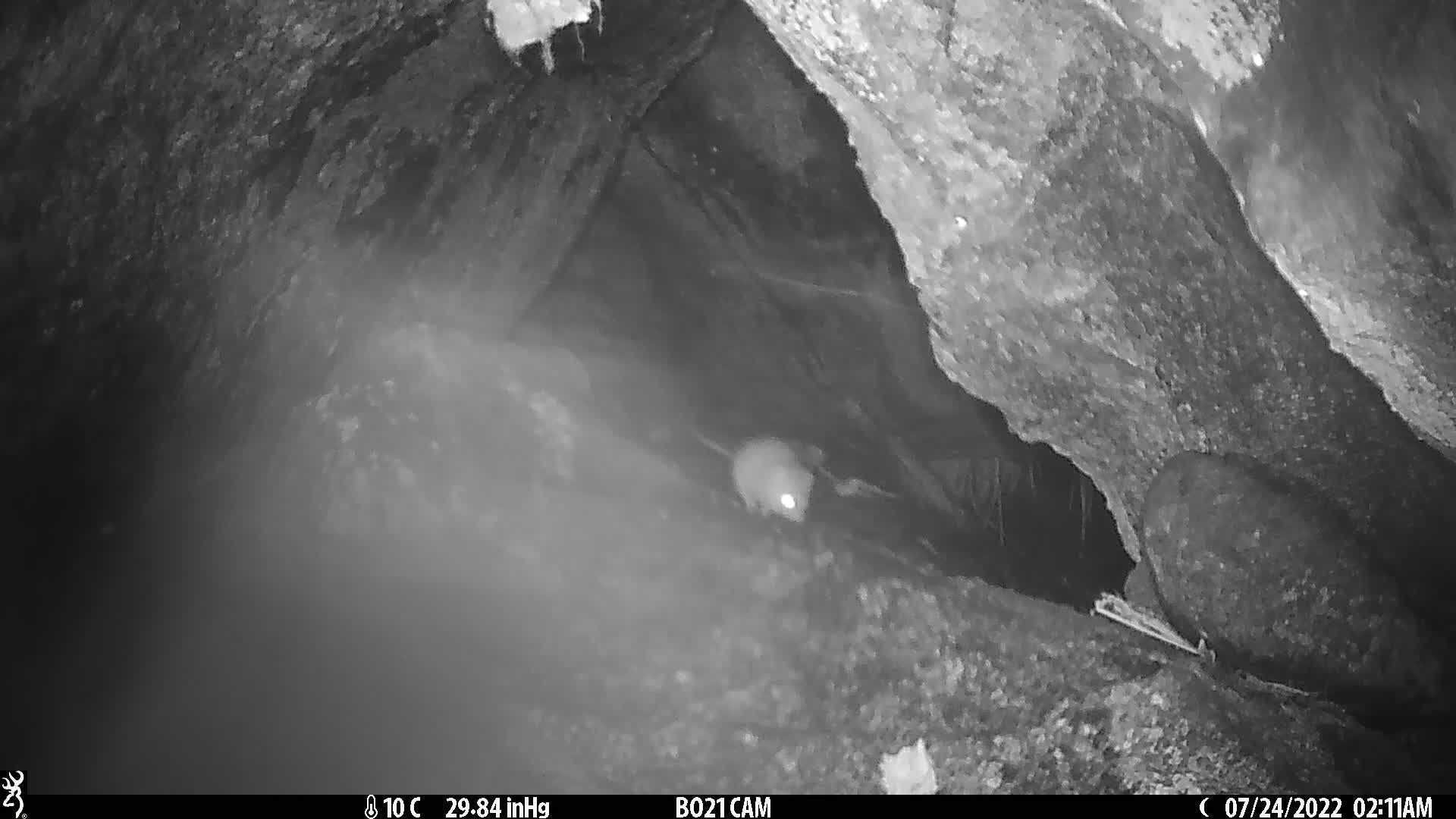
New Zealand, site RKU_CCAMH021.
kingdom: Animalia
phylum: Chordata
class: Mammalia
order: Rodentia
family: Muridae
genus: Rattus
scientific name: Rattus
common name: rat